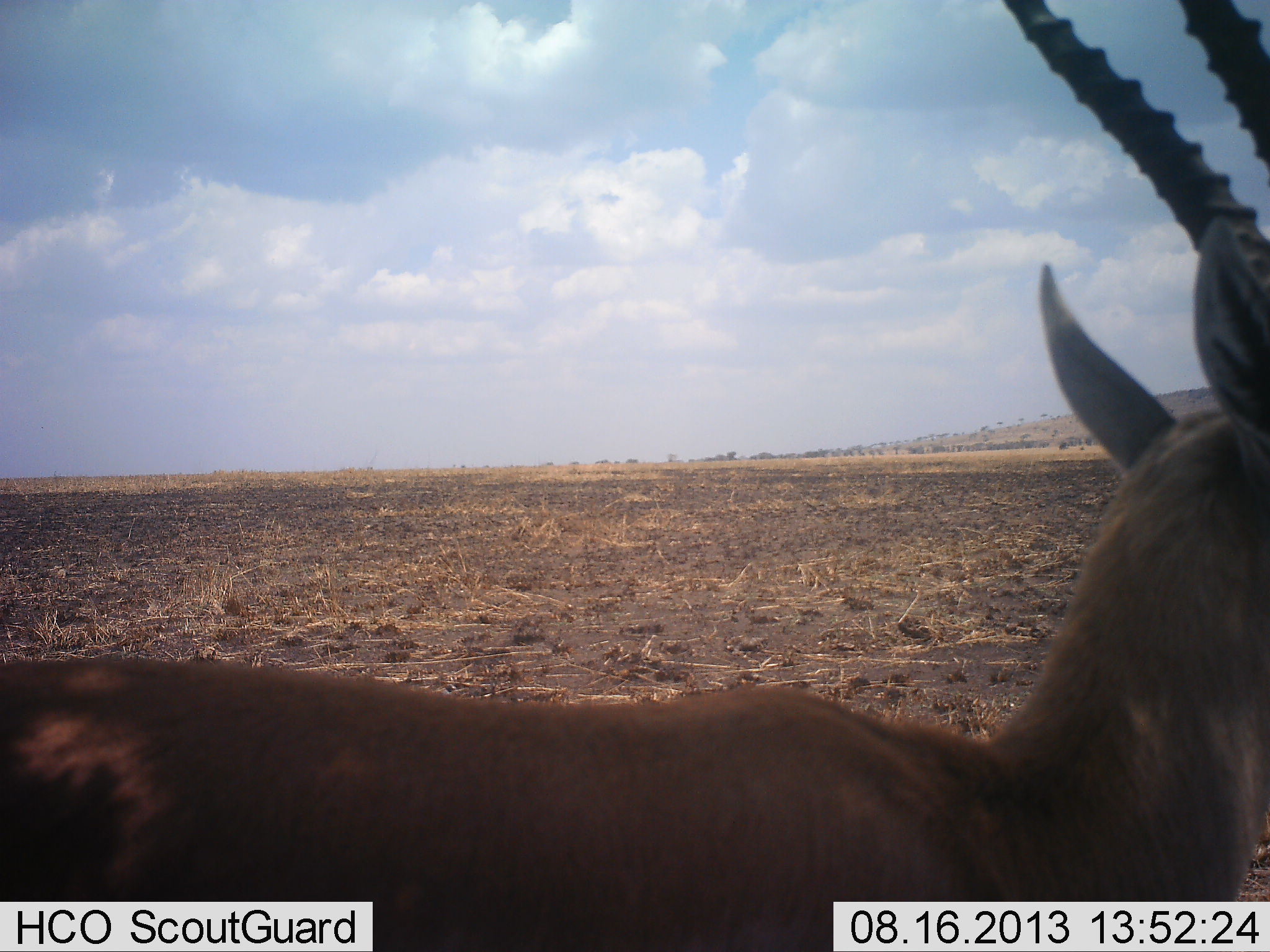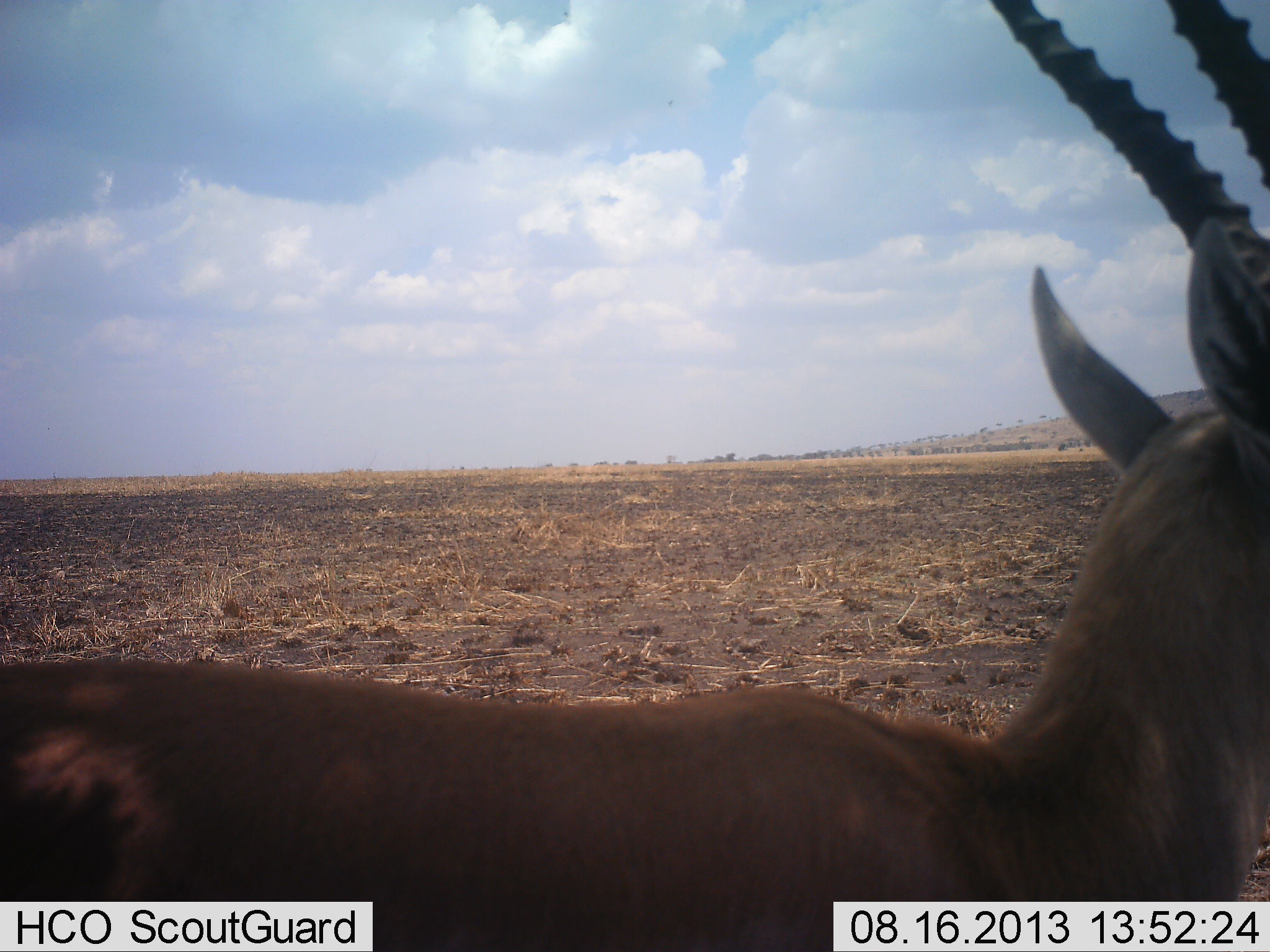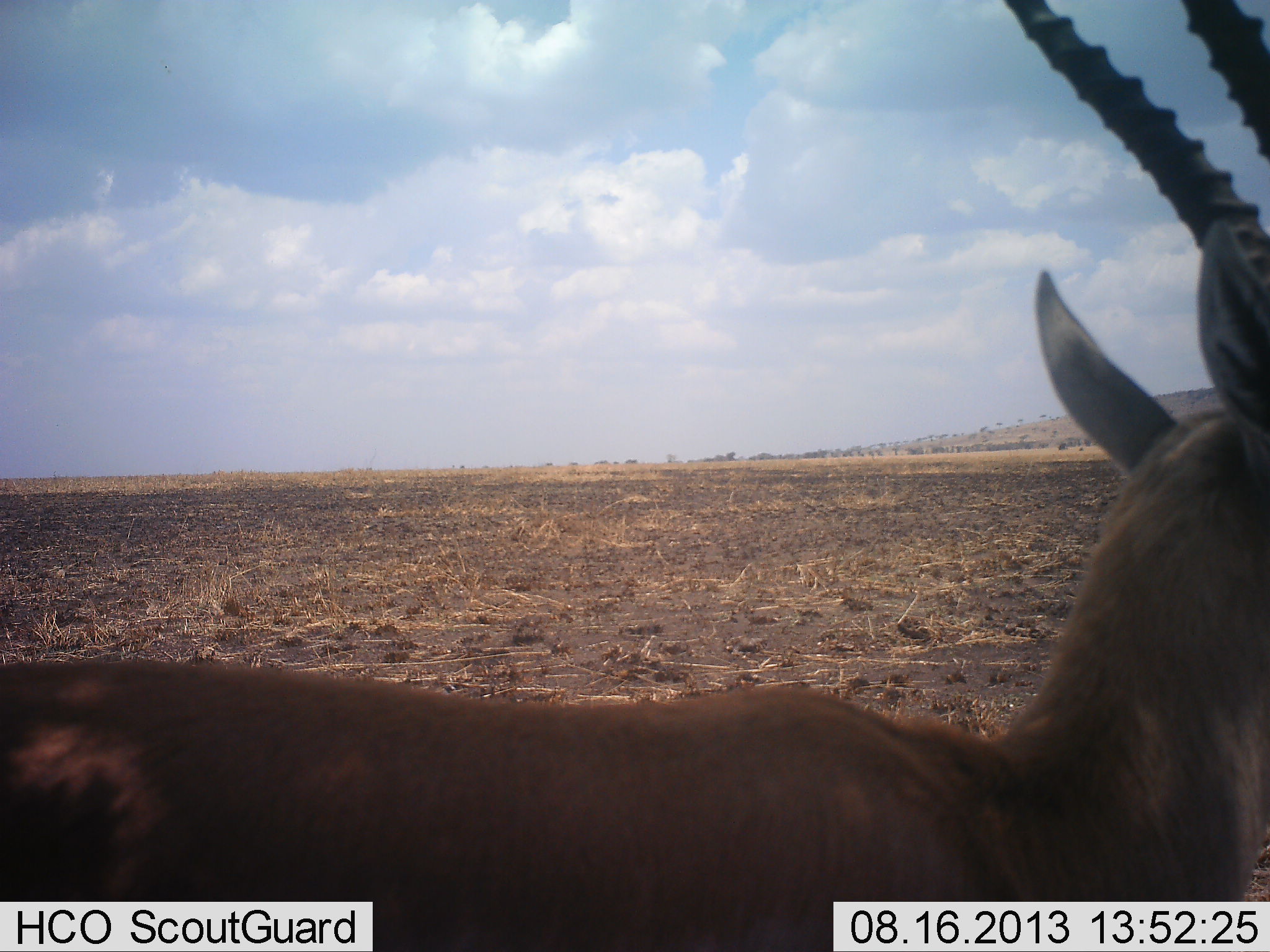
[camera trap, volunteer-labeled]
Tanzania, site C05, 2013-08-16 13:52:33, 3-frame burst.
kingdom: Animalia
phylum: Chordata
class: Mammalia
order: Artiodactyla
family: Bovidae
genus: Eudorcas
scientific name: Eudorcas thomsonii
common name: thomson's gazelle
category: gazellethomsons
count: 1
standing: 100%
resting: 0%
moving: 0%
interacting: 0%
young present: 0%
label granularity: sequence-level